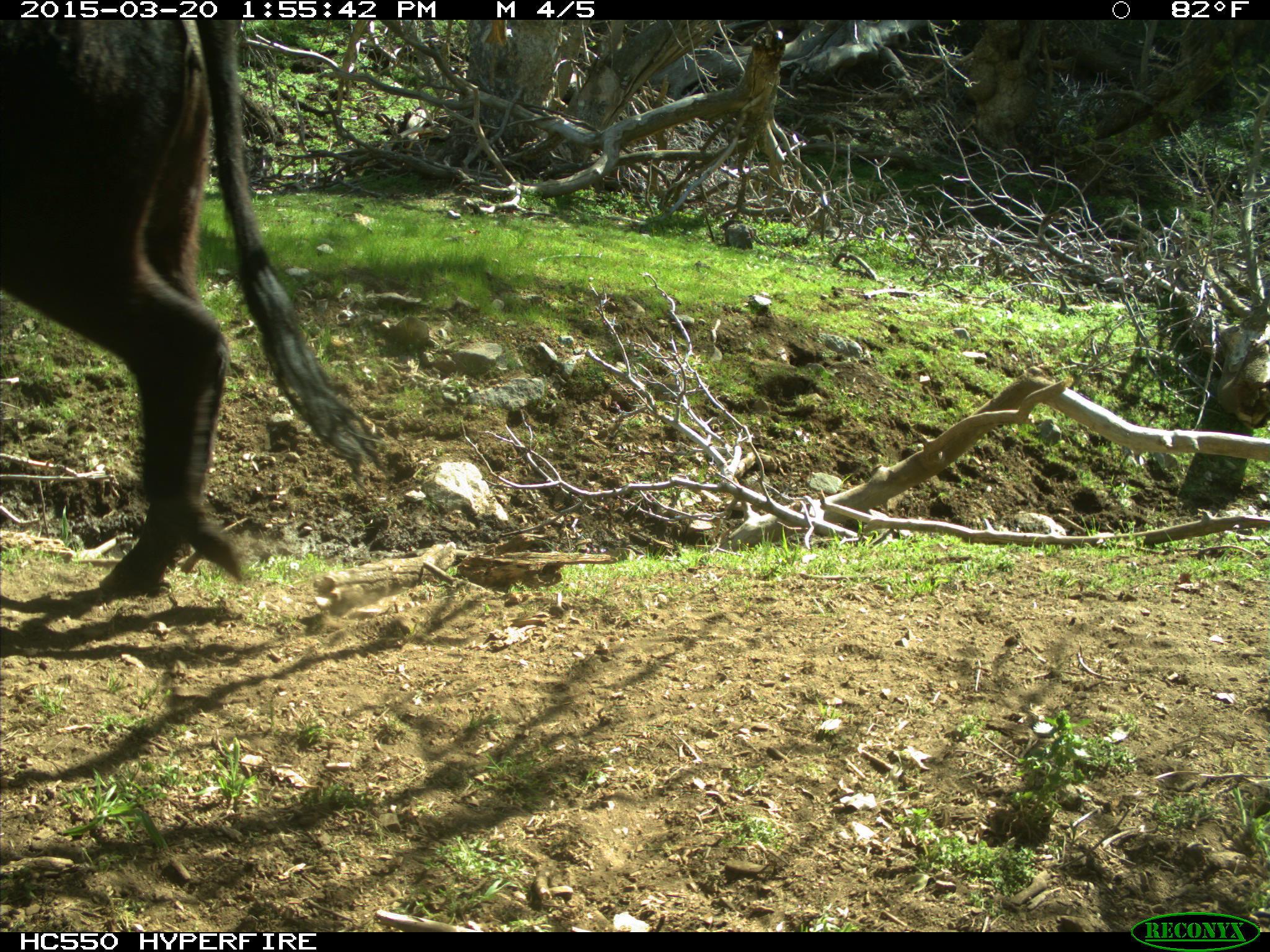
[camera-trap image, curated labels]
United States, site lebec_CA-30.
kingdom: Animalia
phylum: Chordata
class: Mammalia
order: Artiodactyla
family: Bovidae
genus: Bos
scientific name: Bos taurus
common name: domestic cow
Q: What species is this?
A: Bos taurus (domestic cow).